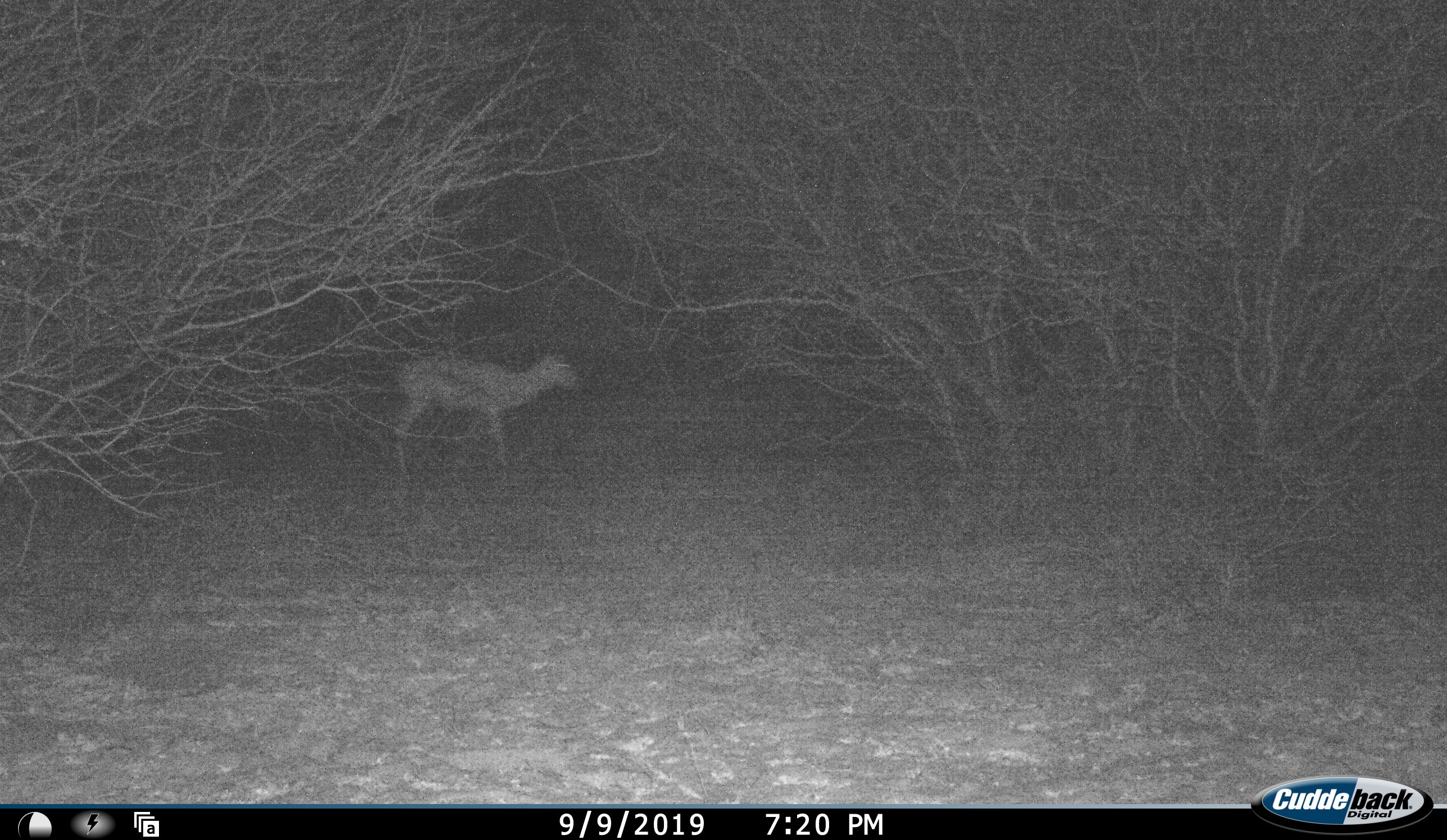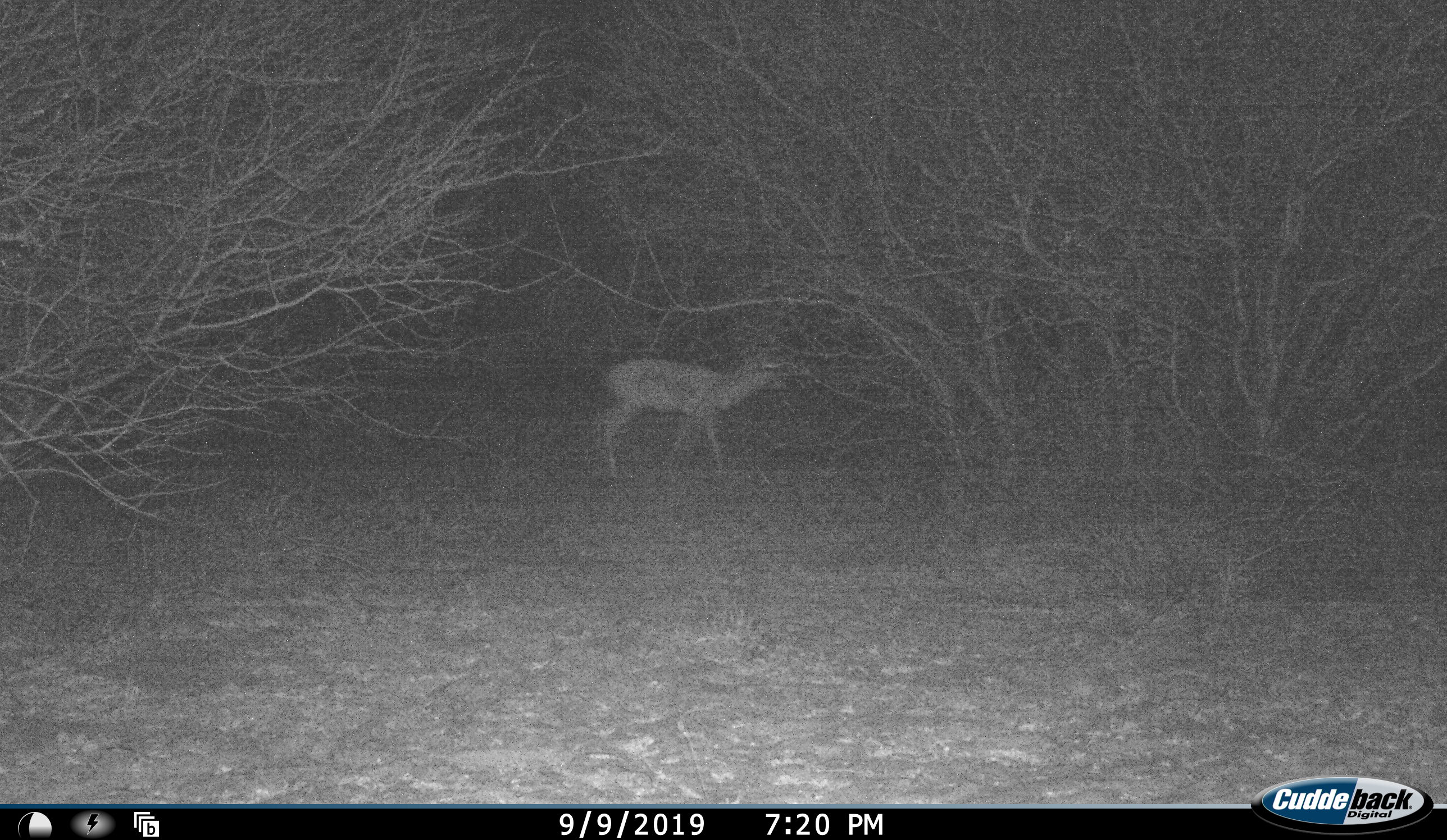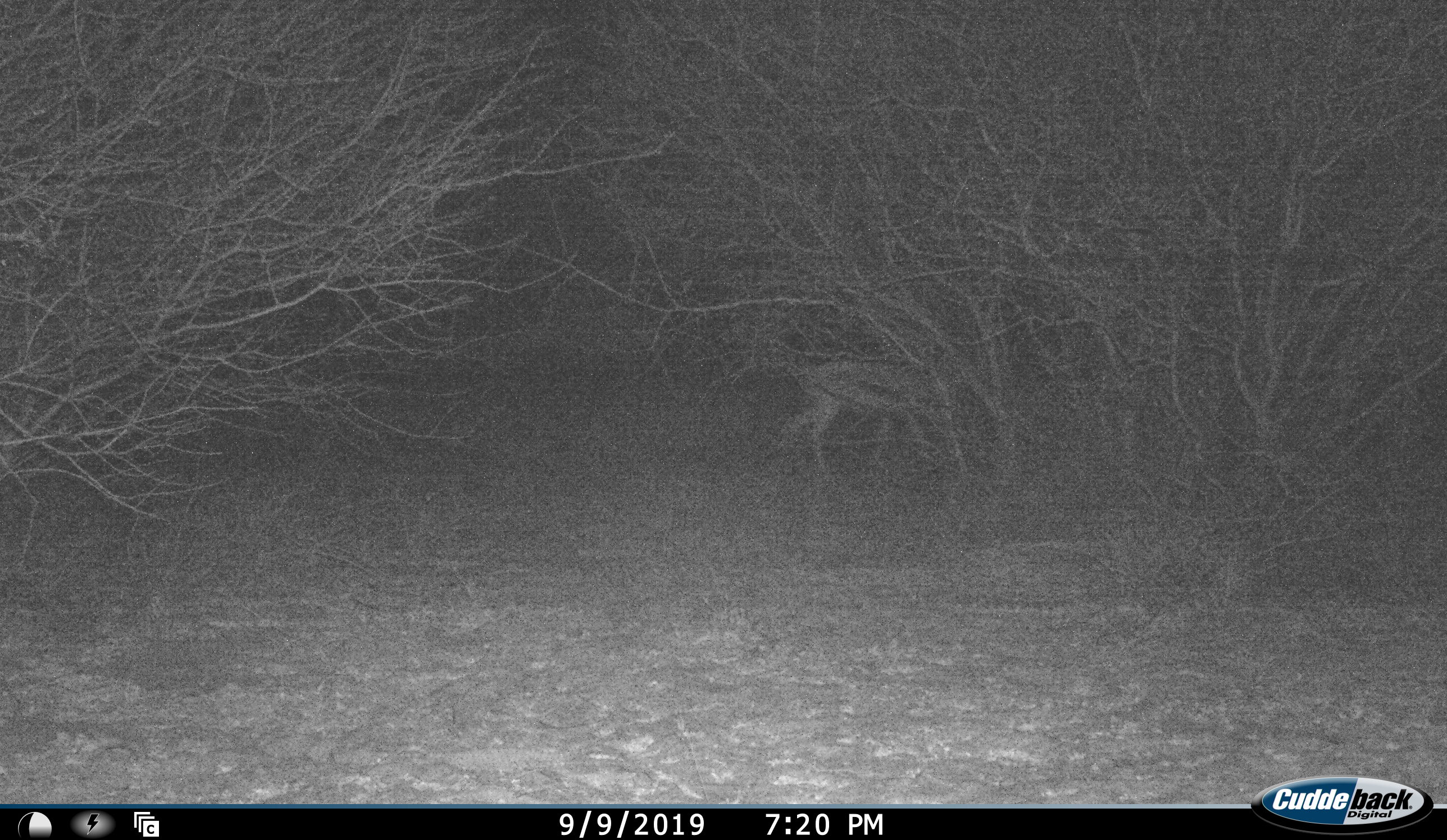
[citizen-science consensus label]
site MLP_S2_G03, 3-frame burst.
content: unidentified animal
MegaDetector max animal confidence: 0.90